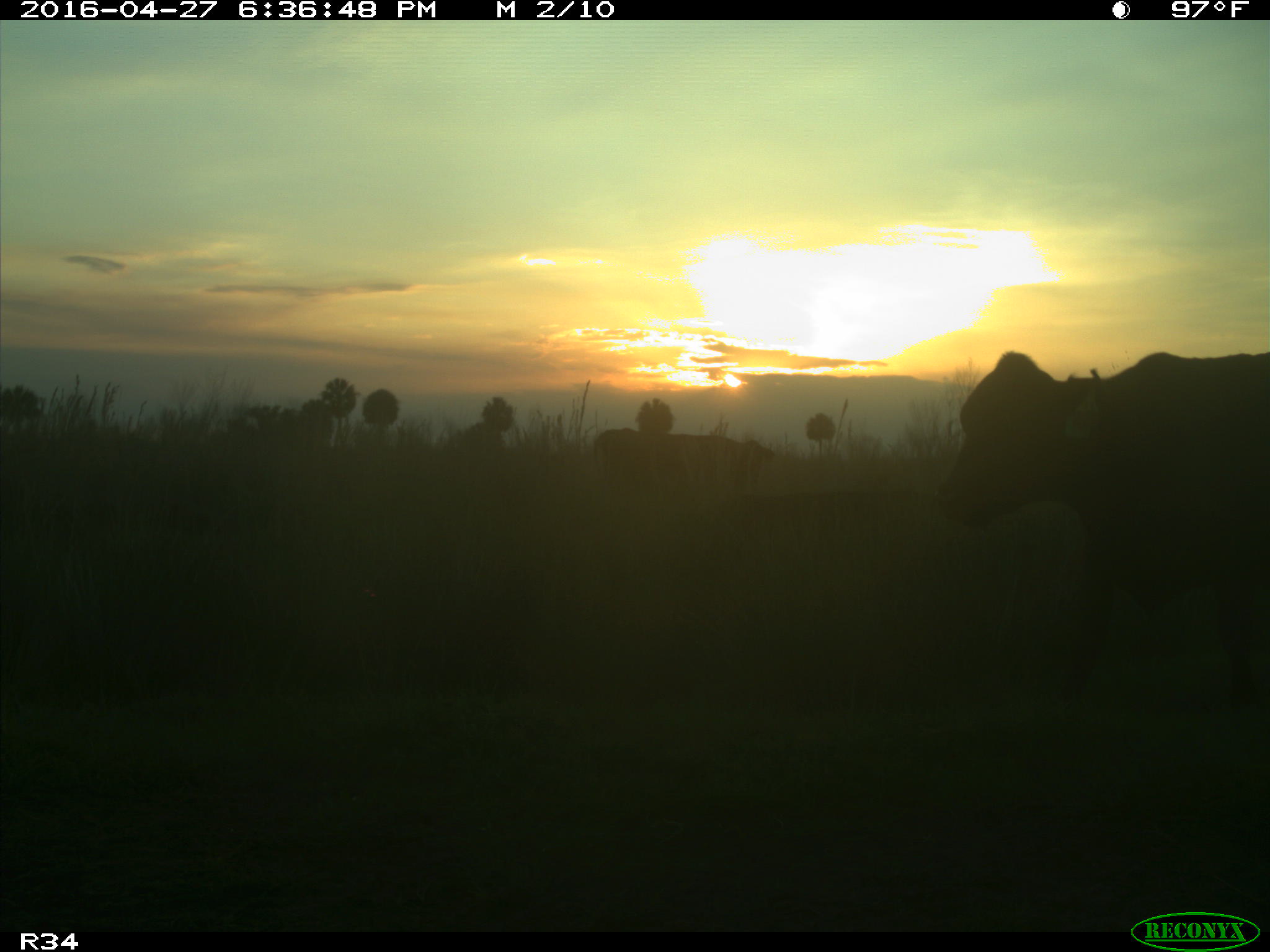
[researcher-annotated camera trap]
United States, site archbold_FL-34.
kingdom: Animalia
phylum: Chordata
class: Mammalia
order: Artiodactyla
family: Bovidae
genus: Bos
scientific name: Bos taurus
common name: domestic cow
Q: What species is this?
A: Bos taurus (domestic cow).